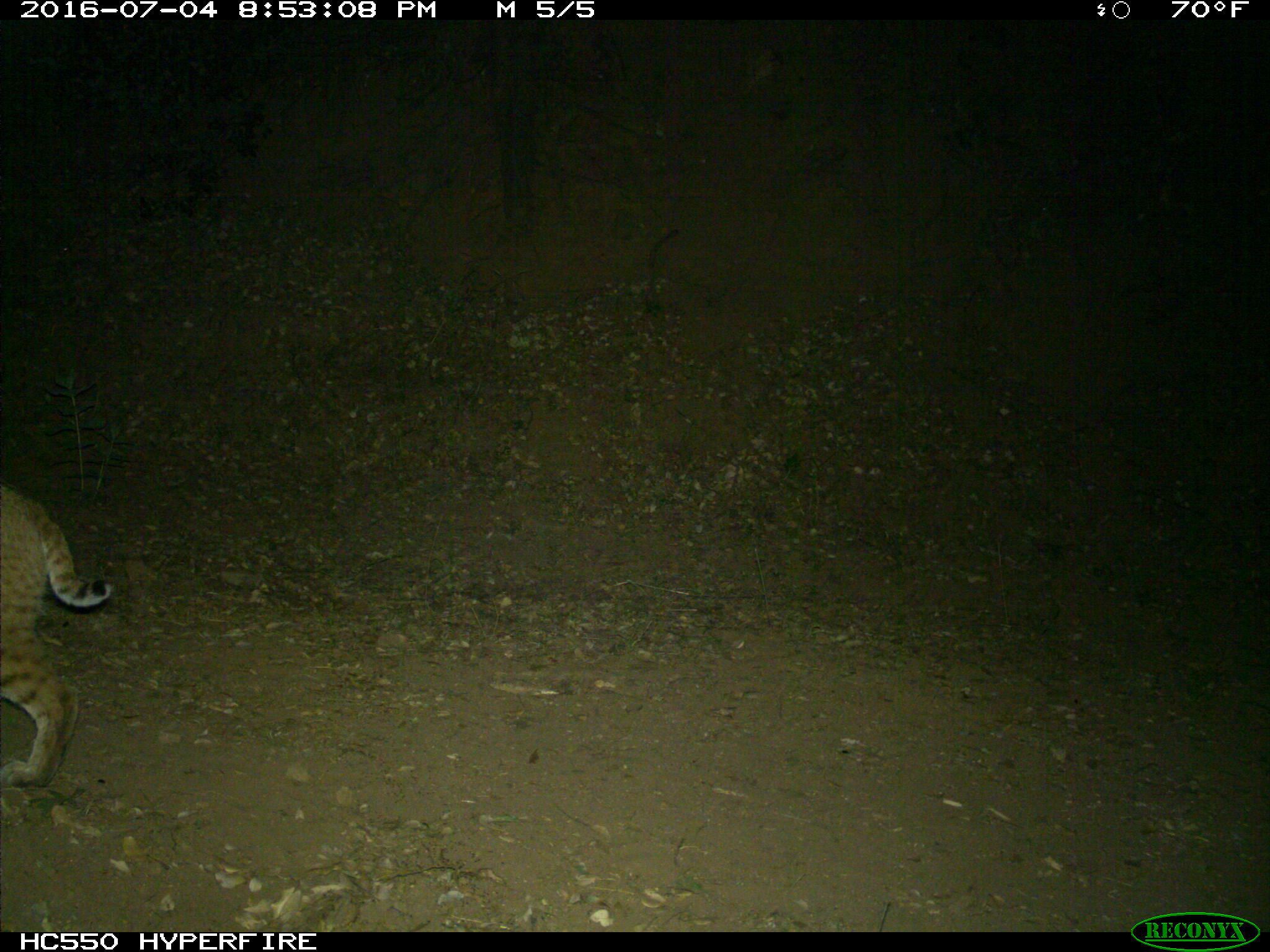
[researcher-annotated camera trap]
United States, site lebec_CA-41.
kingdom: Animalia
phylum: Chordata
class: Mammalia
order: Carnivora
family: Felidae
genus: Lynx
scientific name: Lynx rufus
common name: bobcat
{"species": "Lynx rufus (bobcat)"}